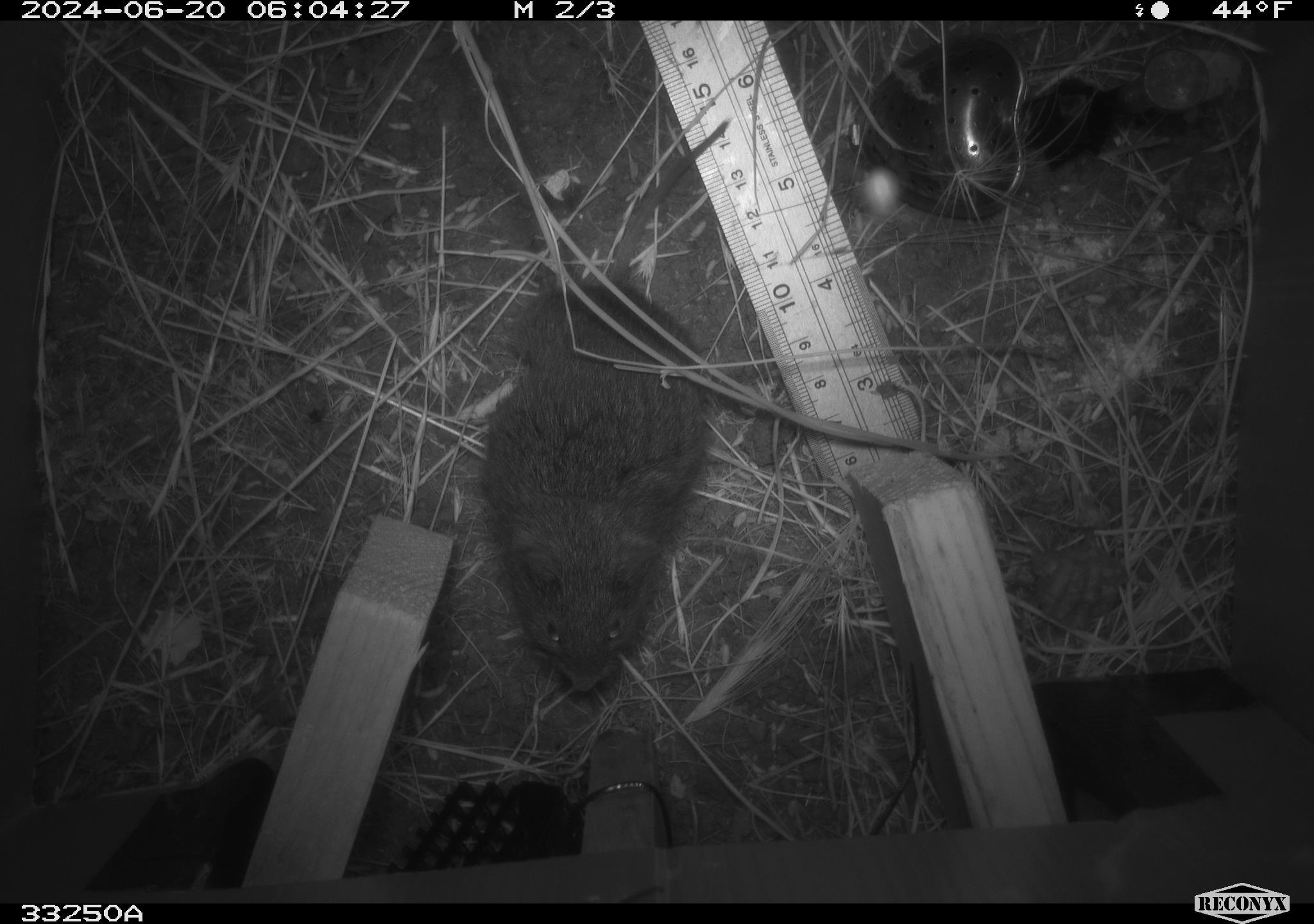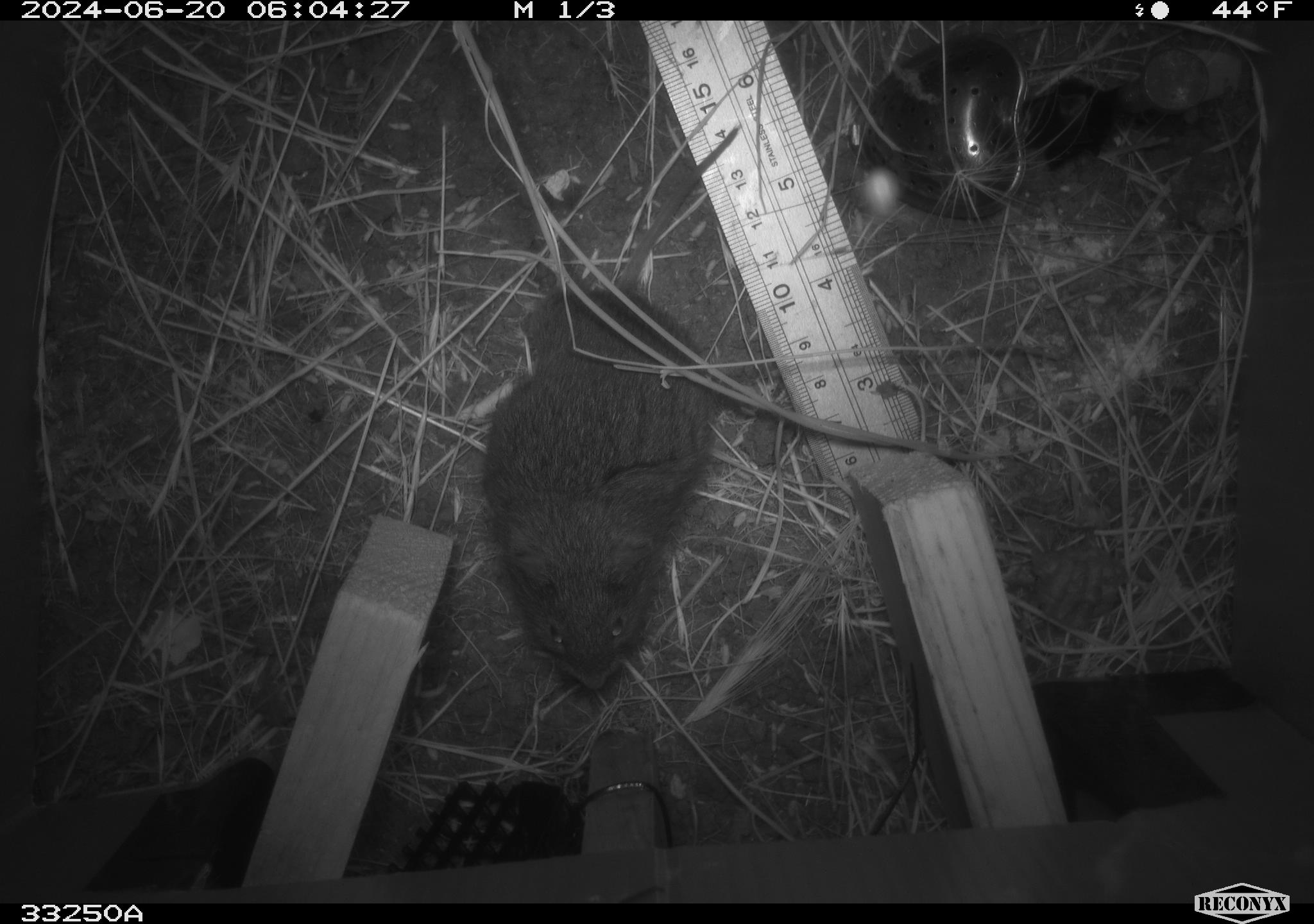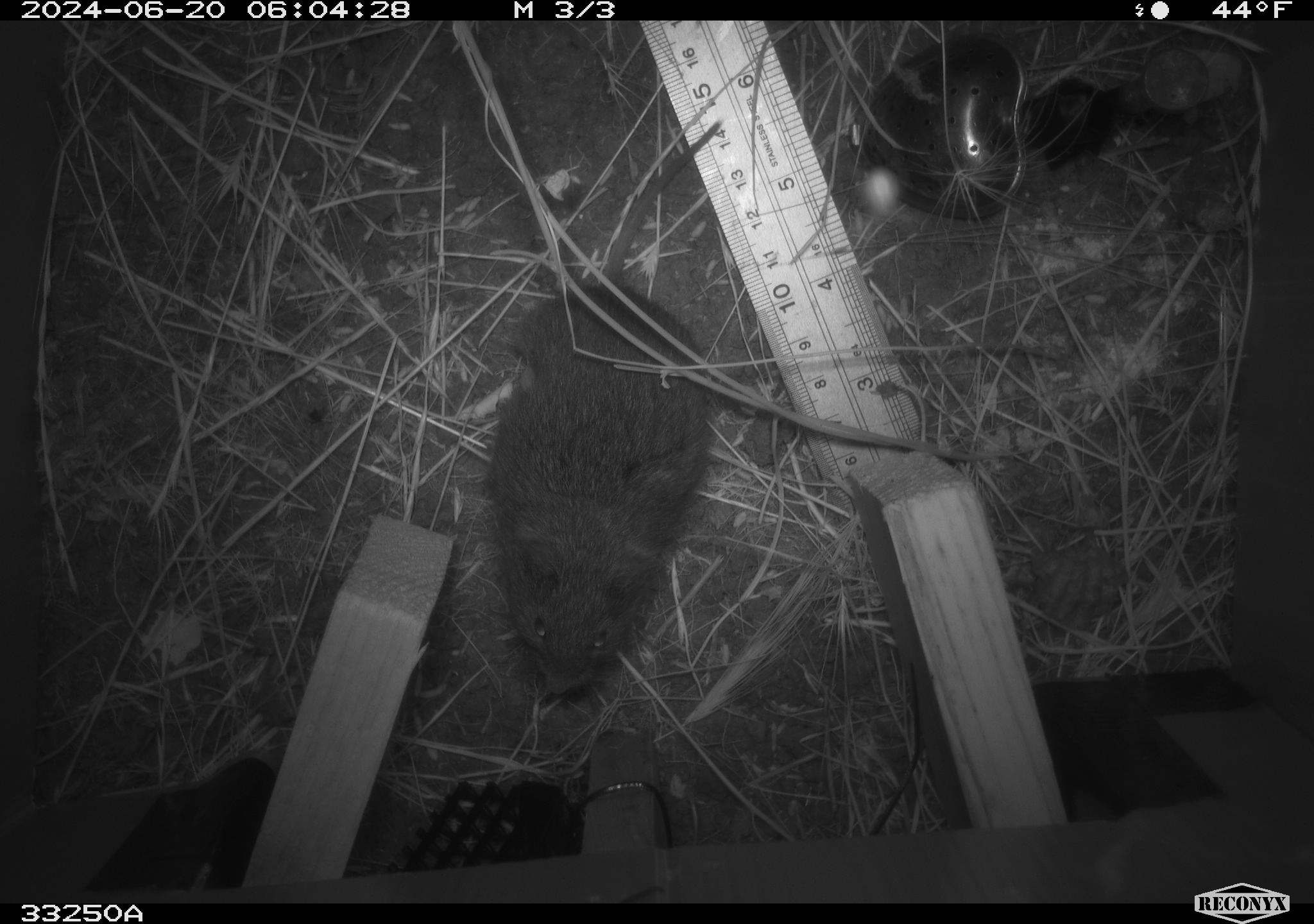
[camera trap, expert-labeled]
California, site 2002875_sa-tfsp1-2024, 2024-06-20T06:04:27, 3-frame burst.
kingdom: Animalia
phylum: Chordata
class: Mammalia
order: Rodentia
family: Cricetidae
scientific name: Arvicolinae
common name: voles, lemmings, and muskrats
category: arvicolinae subfamily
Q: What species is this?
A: Arvicolinae subfamily (voles, lemmings, and muskrats) (Arvicolinae).